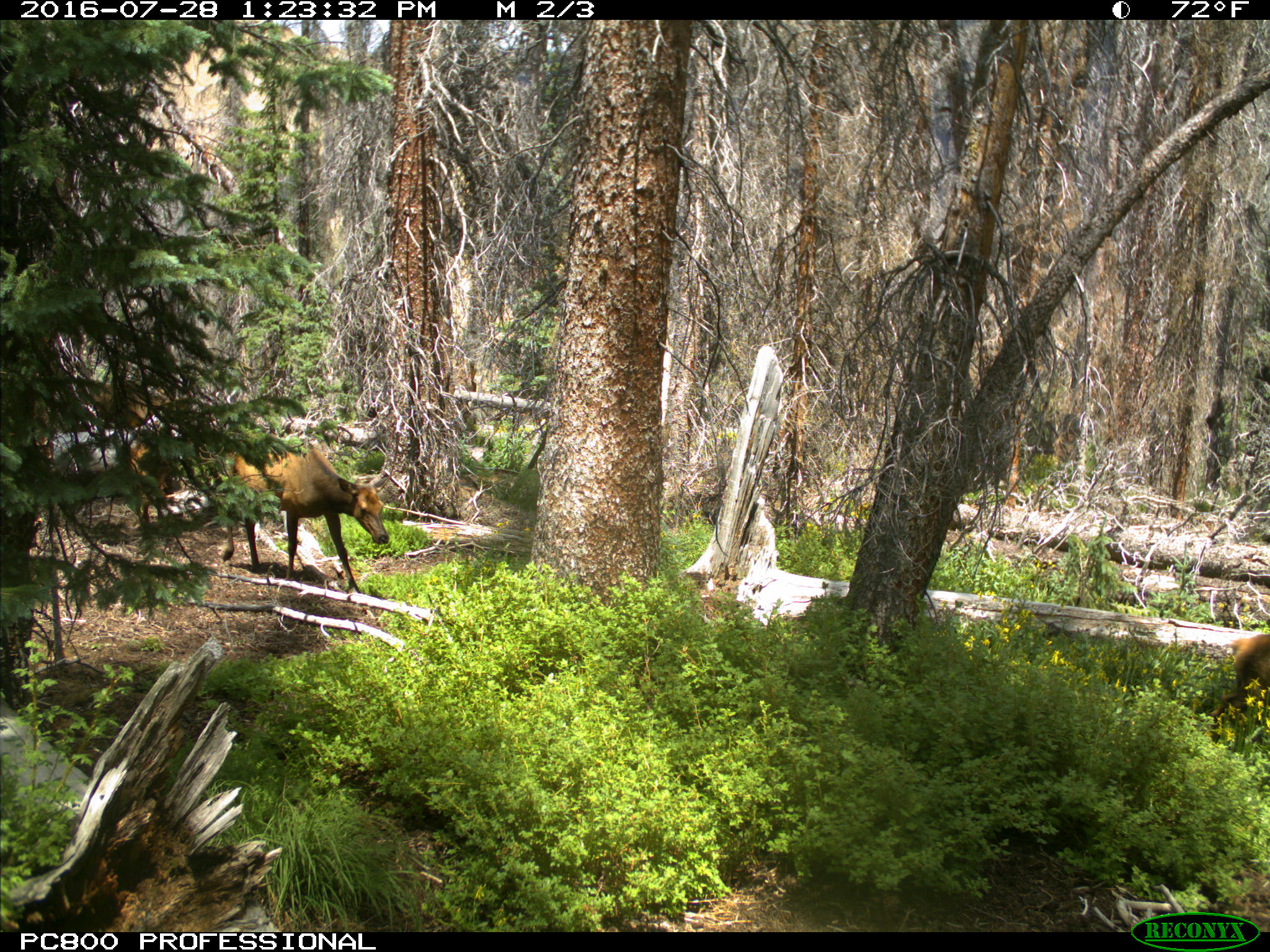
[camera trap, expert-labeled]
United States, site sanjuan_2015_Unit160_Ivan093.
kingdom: Animalia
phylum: Chordata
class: Mammalia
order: Artiodactyla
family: Cervidae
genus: Cervus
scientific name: Cervus elaphus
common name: red deer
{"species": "Cervus elaphus (red deer)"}